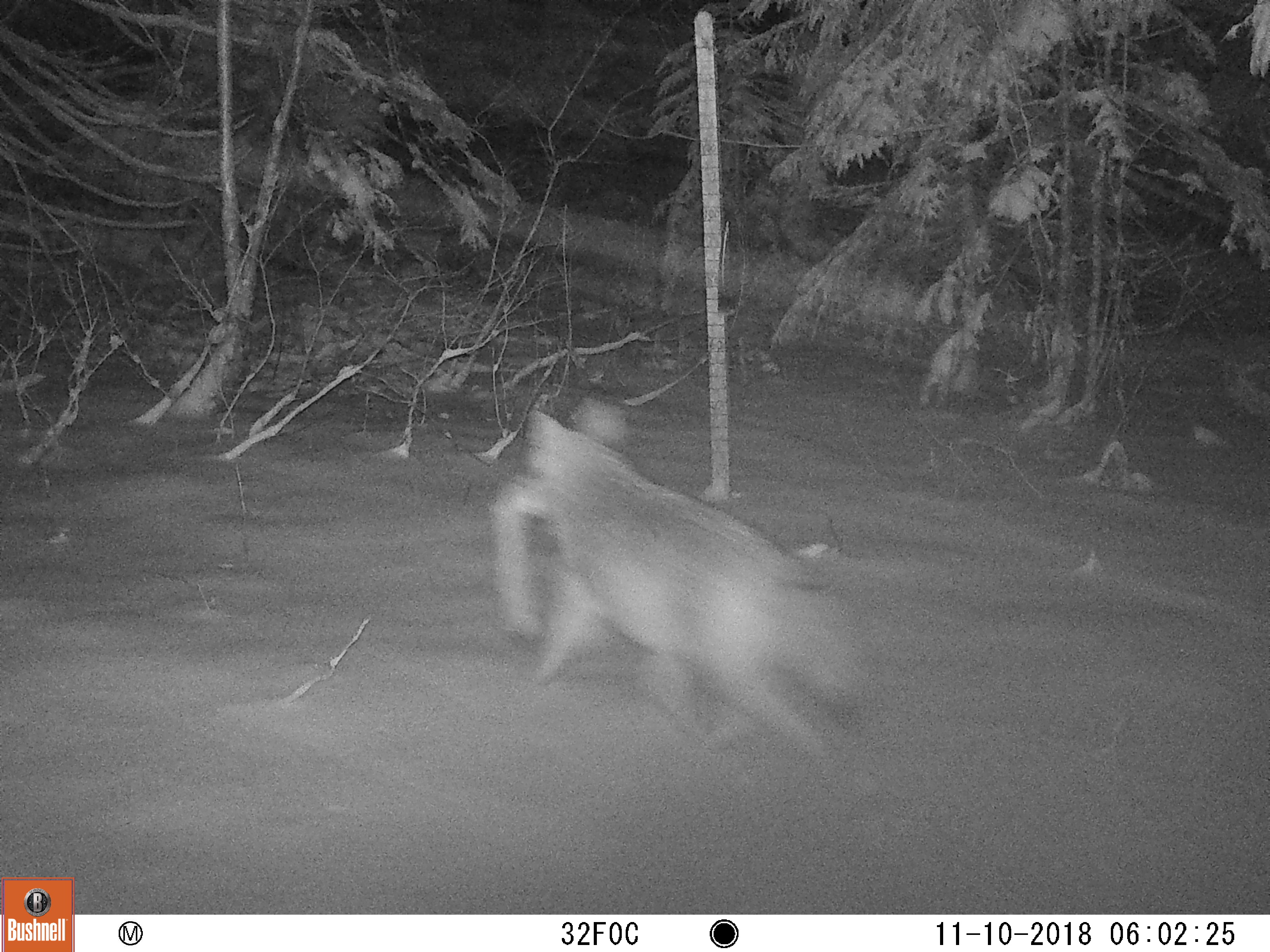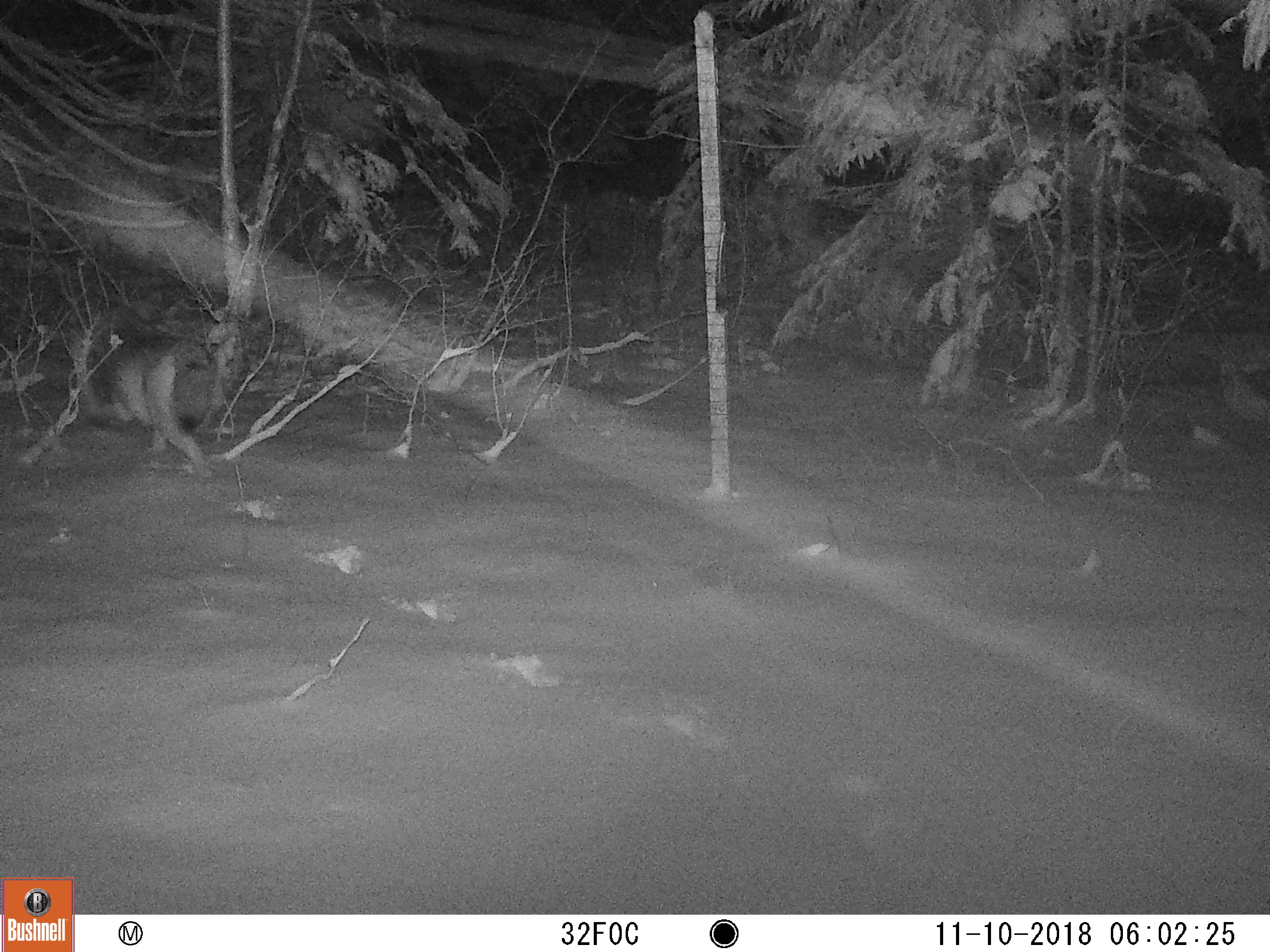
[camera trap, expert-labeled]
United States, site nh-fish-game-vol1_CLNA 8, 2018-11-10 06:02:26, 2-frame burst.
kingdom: Animalia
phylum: Chordata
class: Mammalia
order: Carnivora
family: Canidae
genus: Canis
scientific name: Canis latrans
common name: coyote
Coyote (Canis latrans).